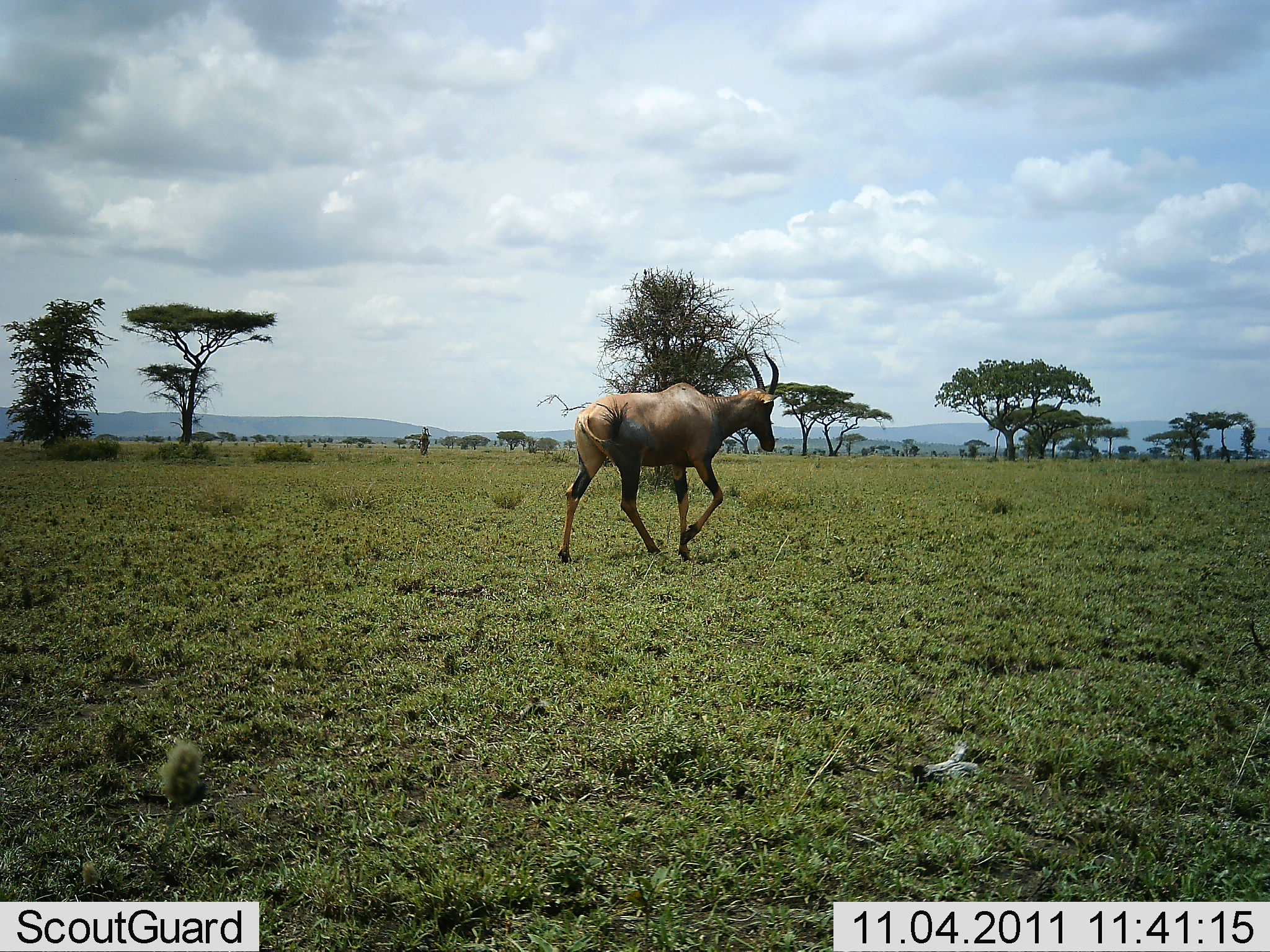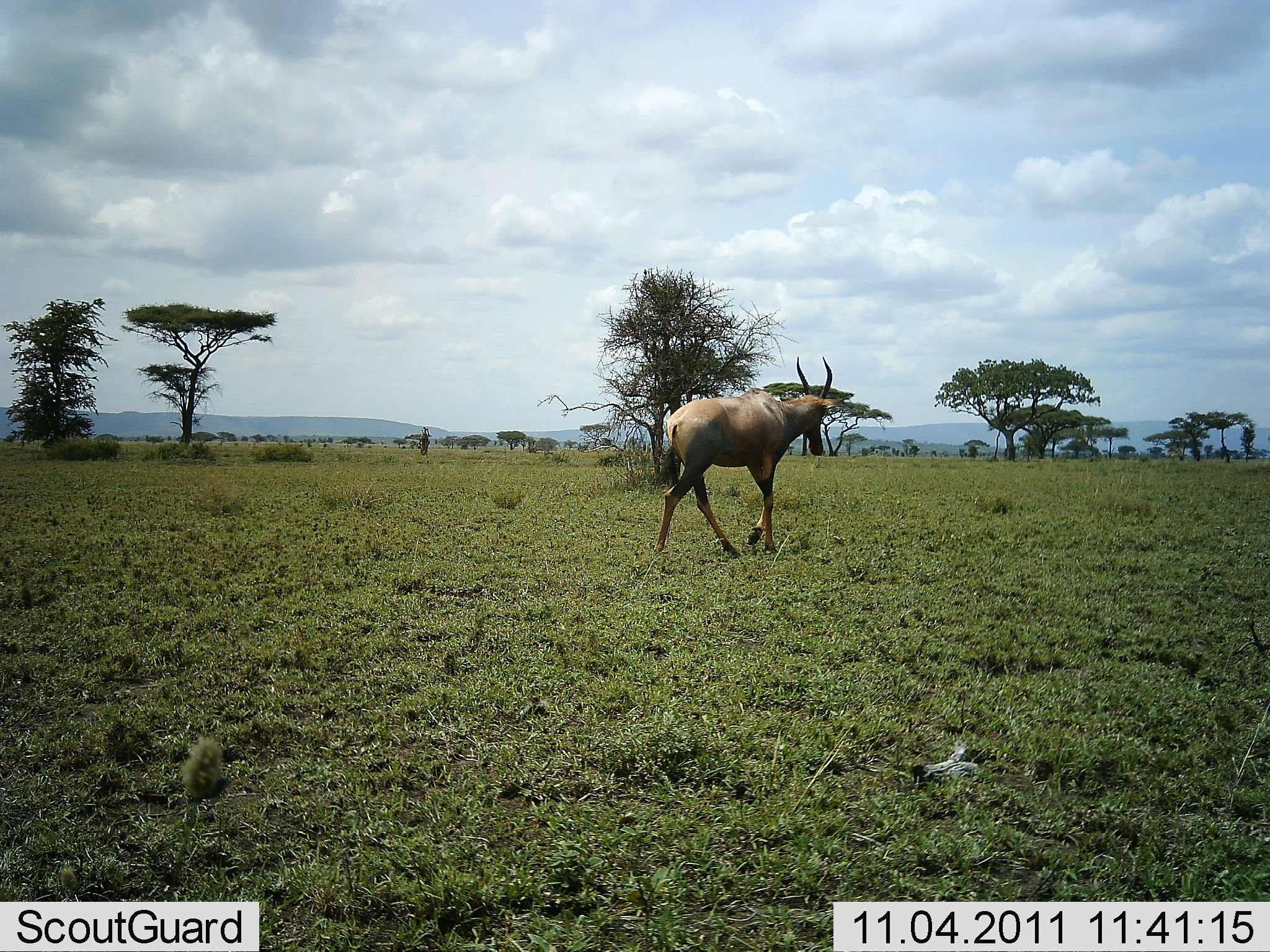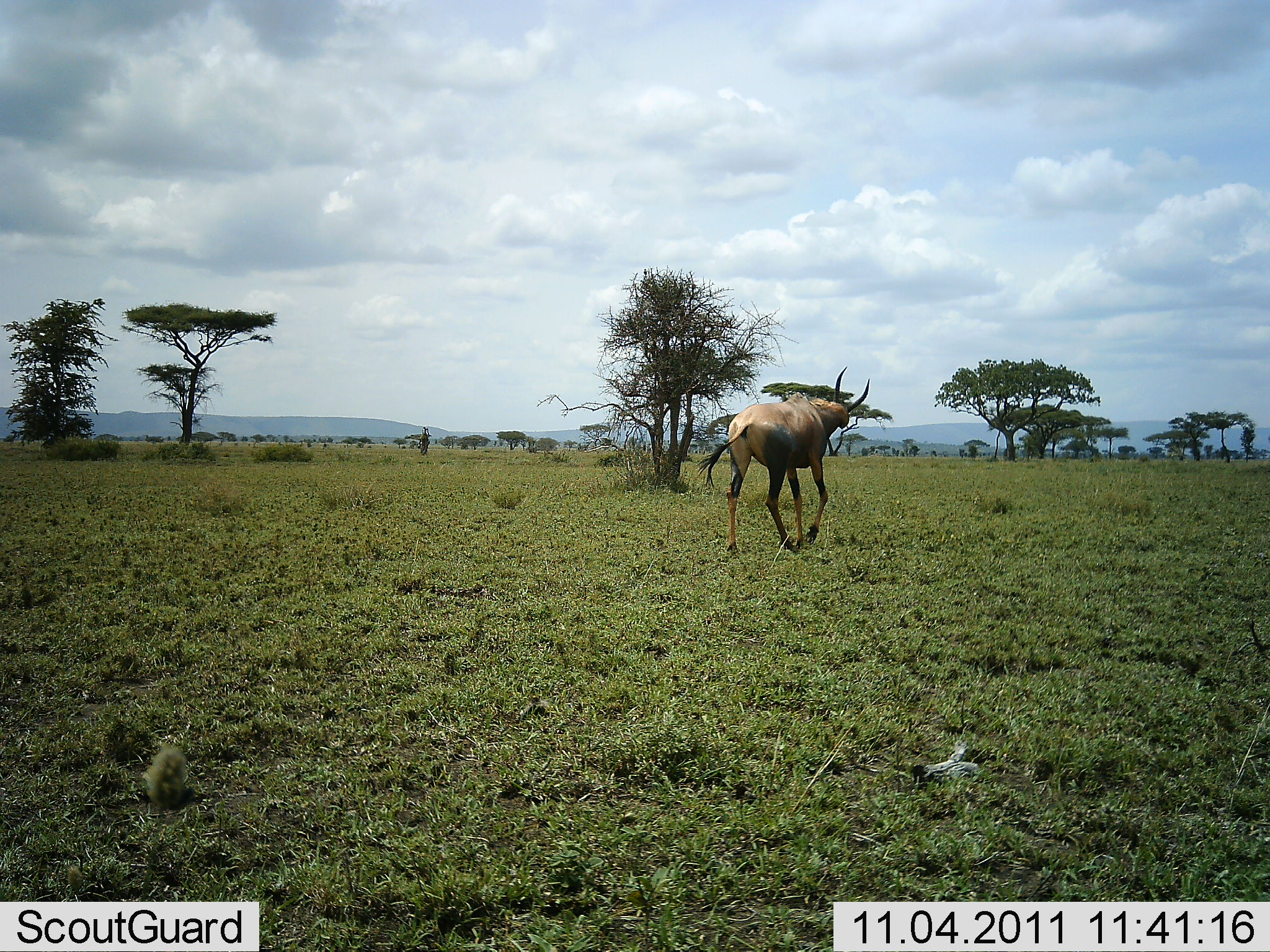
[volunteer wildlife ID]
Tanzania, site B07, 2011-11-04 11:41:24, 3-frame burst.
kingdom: Animalia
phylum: Chordata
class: Mammalia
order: Artiodactyla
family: Bovidae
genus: Damaliscus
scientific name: Damaliscus lunatus jimela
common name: topi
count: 1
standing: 12%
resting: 0%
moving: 100%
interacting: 0%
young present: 0%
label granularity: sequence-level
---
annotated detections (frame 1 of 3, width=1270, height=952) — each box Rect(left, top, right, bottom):
animal: Rect(557, 349, 779, 565)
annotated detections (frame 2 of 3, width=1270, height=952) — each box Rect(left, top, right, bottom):
animal: Rect(652, 355, 842, 561)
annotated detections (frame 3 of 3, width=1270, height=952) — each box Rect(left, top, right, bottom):
animal: Rect(694, 364, 871, 554)